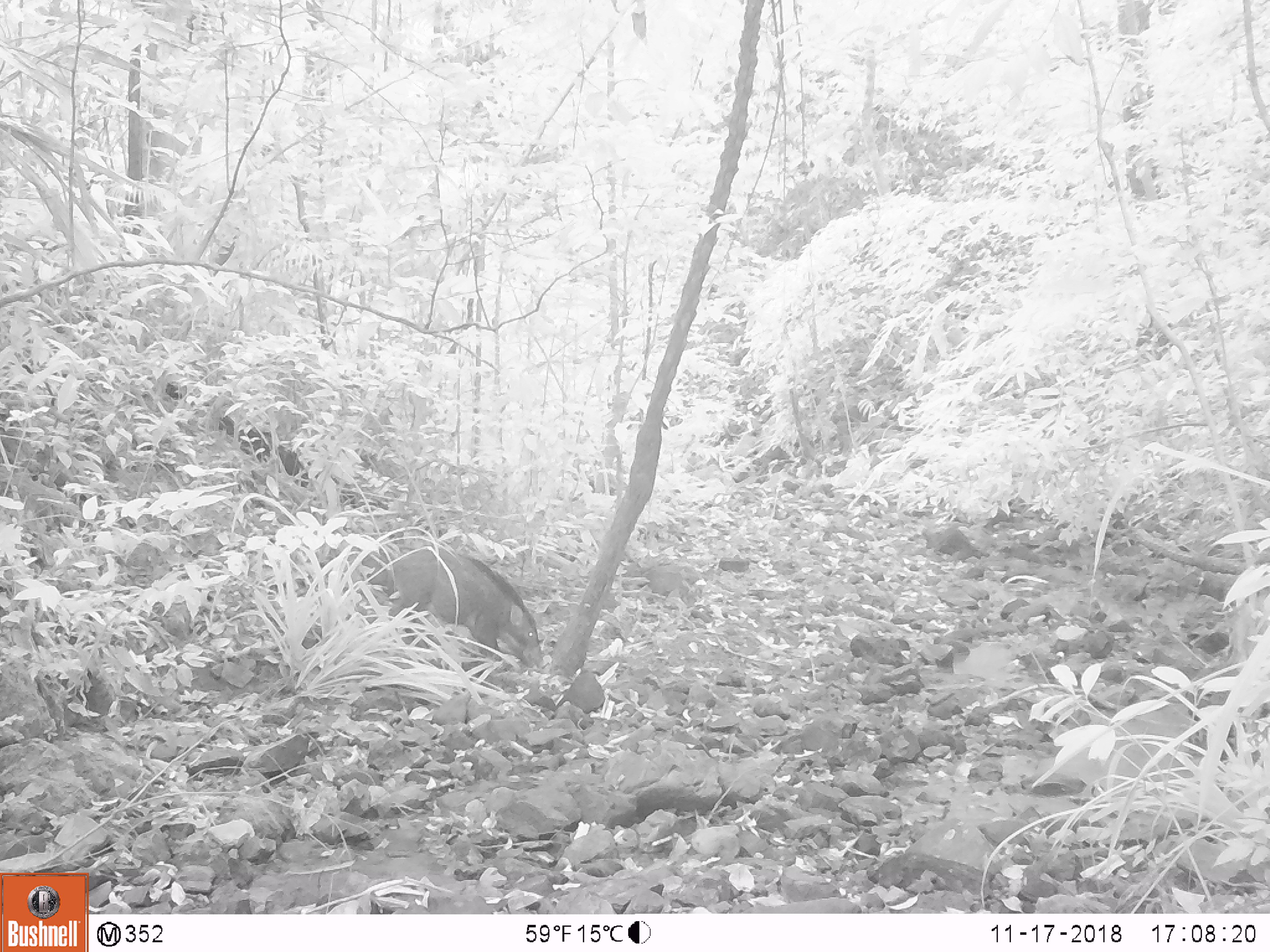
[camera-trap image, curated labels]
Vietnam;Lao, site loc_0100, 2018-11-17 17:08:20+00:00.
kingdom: Animalia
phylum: Chordata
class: Mammalia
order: Artiodactyla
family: Suidae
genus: Sus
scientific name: Sus scrofa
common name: eurasian wild pig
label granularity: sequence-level